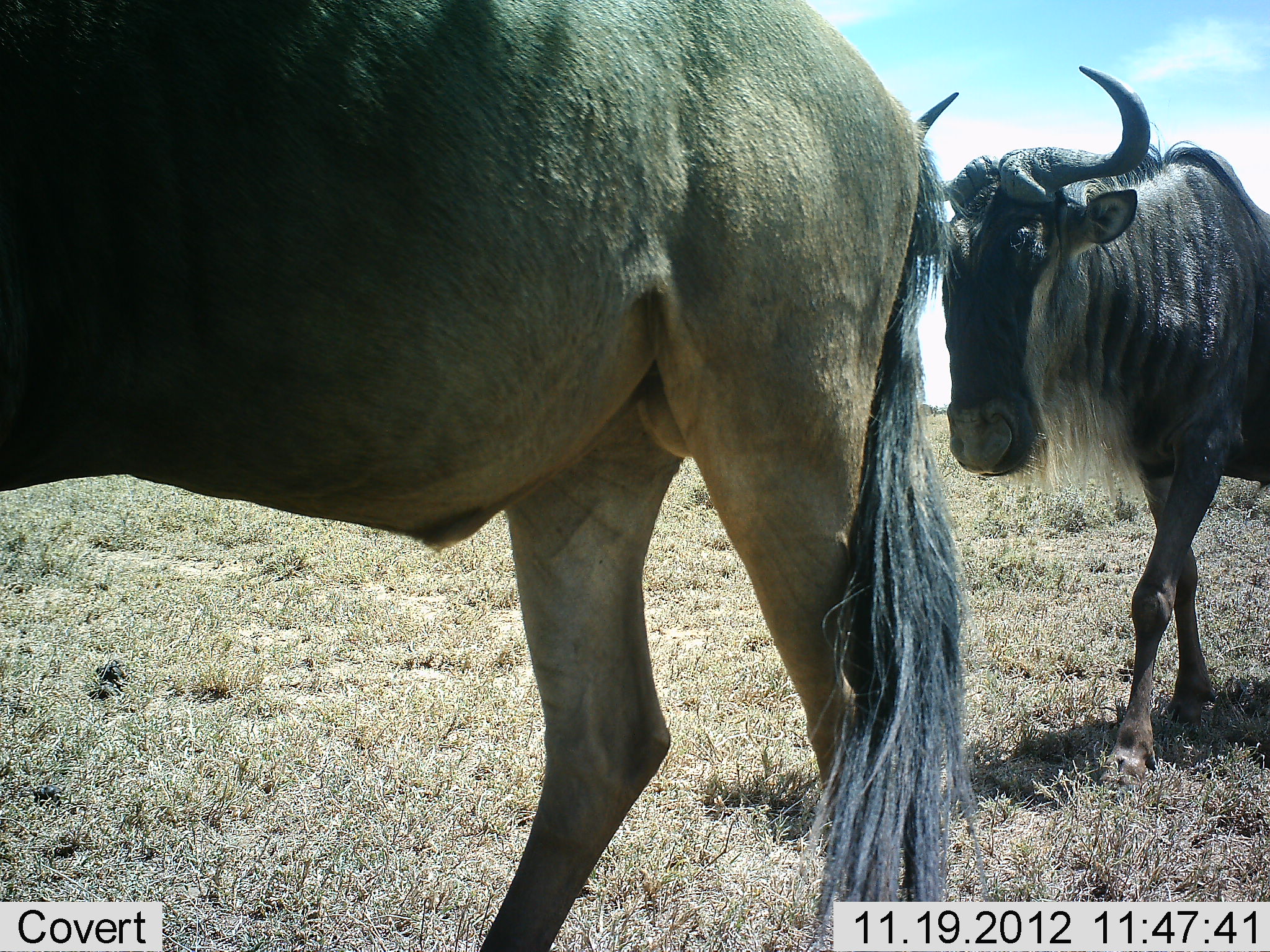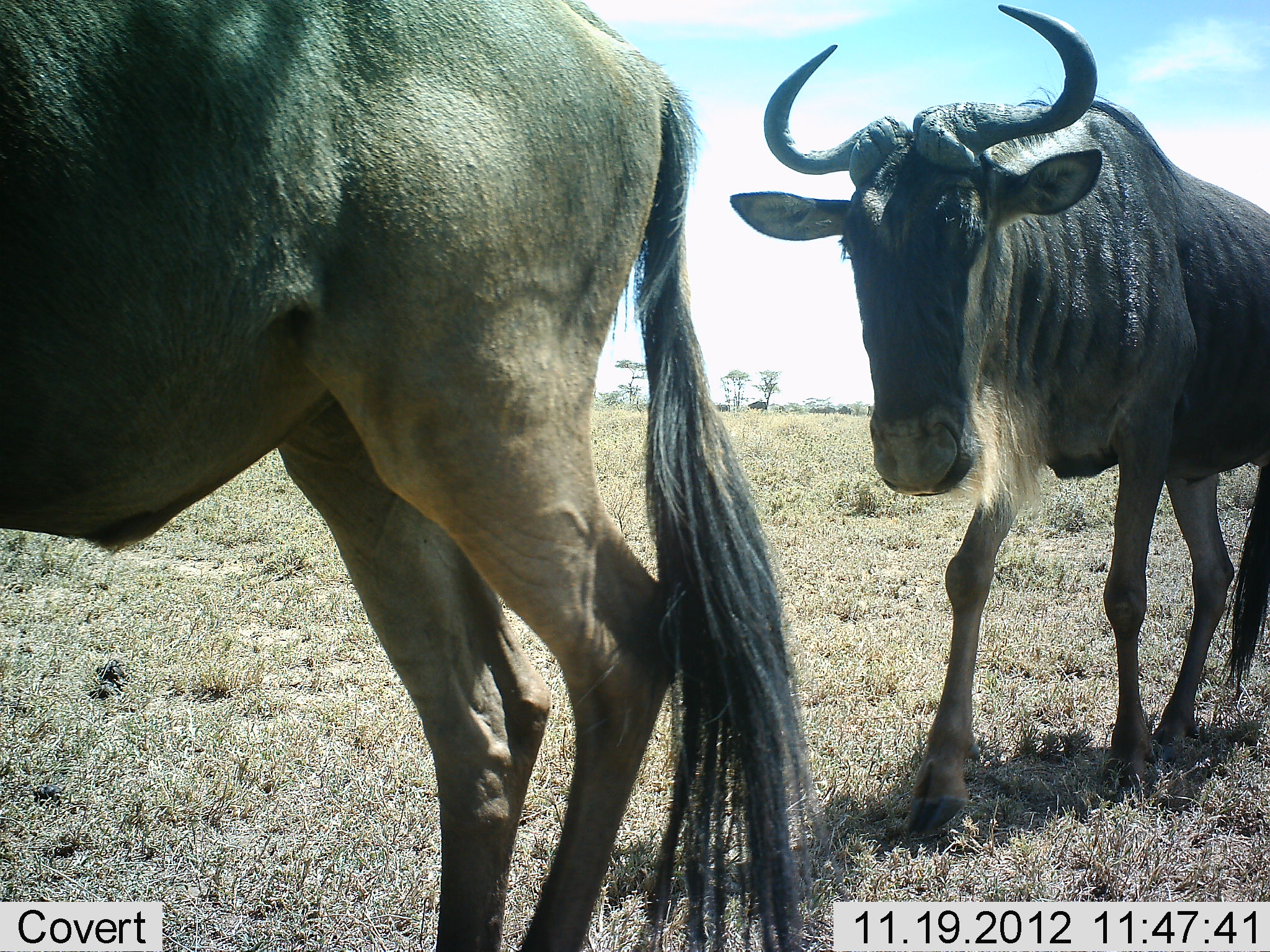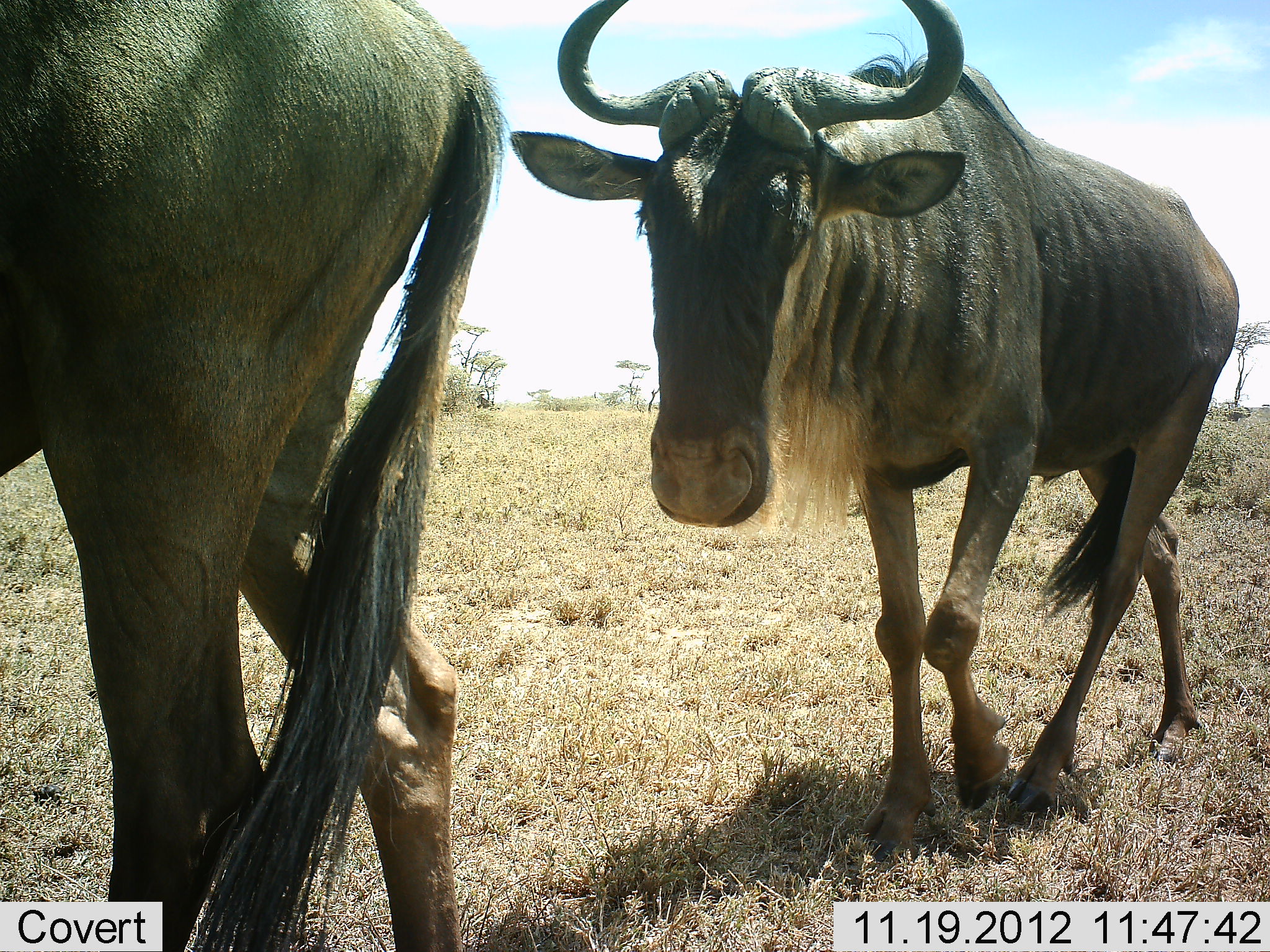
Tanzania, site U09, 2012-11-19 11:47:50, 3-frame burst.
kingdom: Animalia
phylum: Chordata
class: Mammalia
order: Artiodactyla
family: Bovidae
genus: Connochaetes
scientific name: Connochaetes taurinus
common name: blue wildebeest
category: wildebeest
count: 2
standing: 0%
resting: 0%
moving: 100%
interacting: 0%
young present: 0%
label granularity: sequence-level